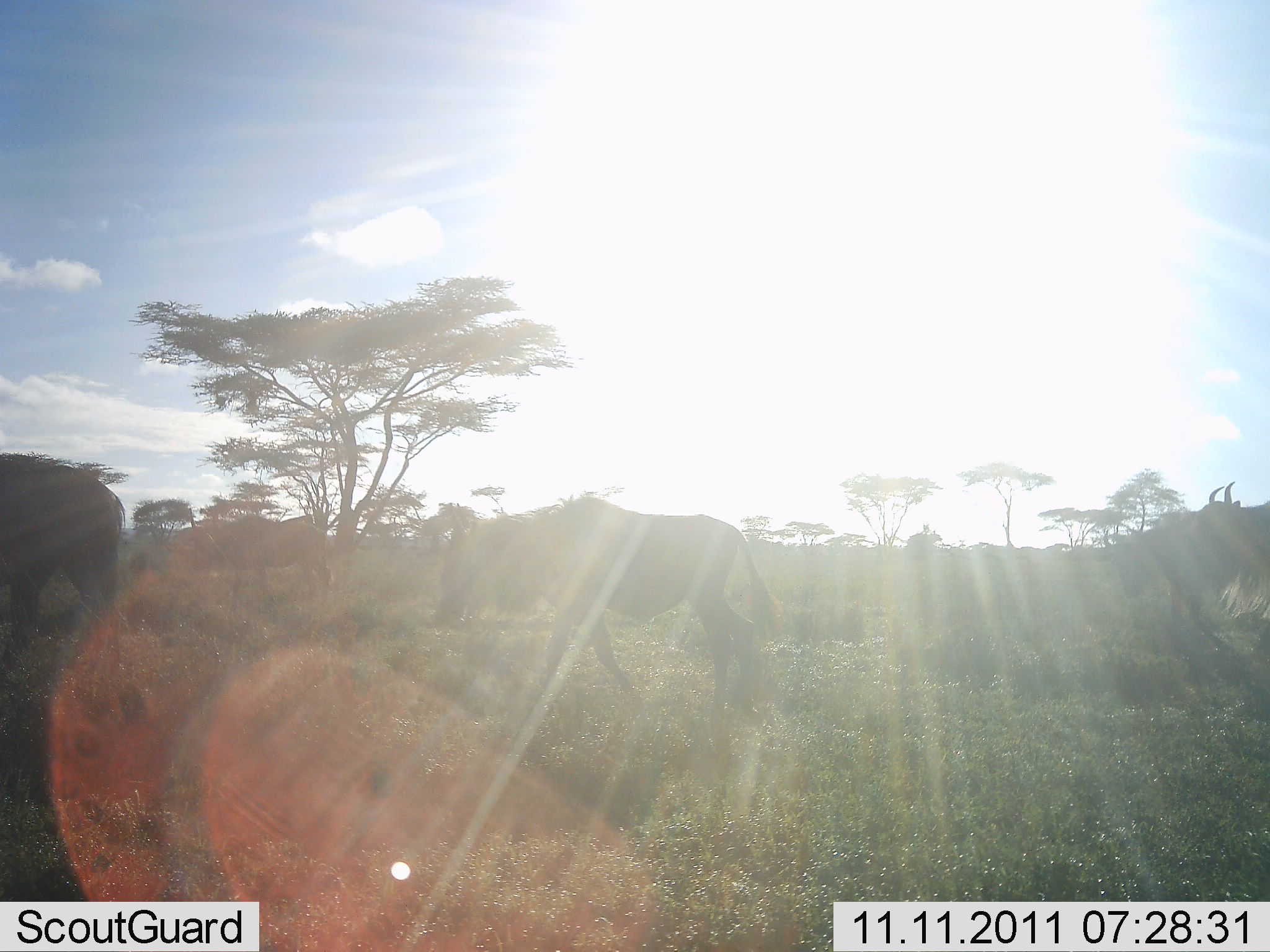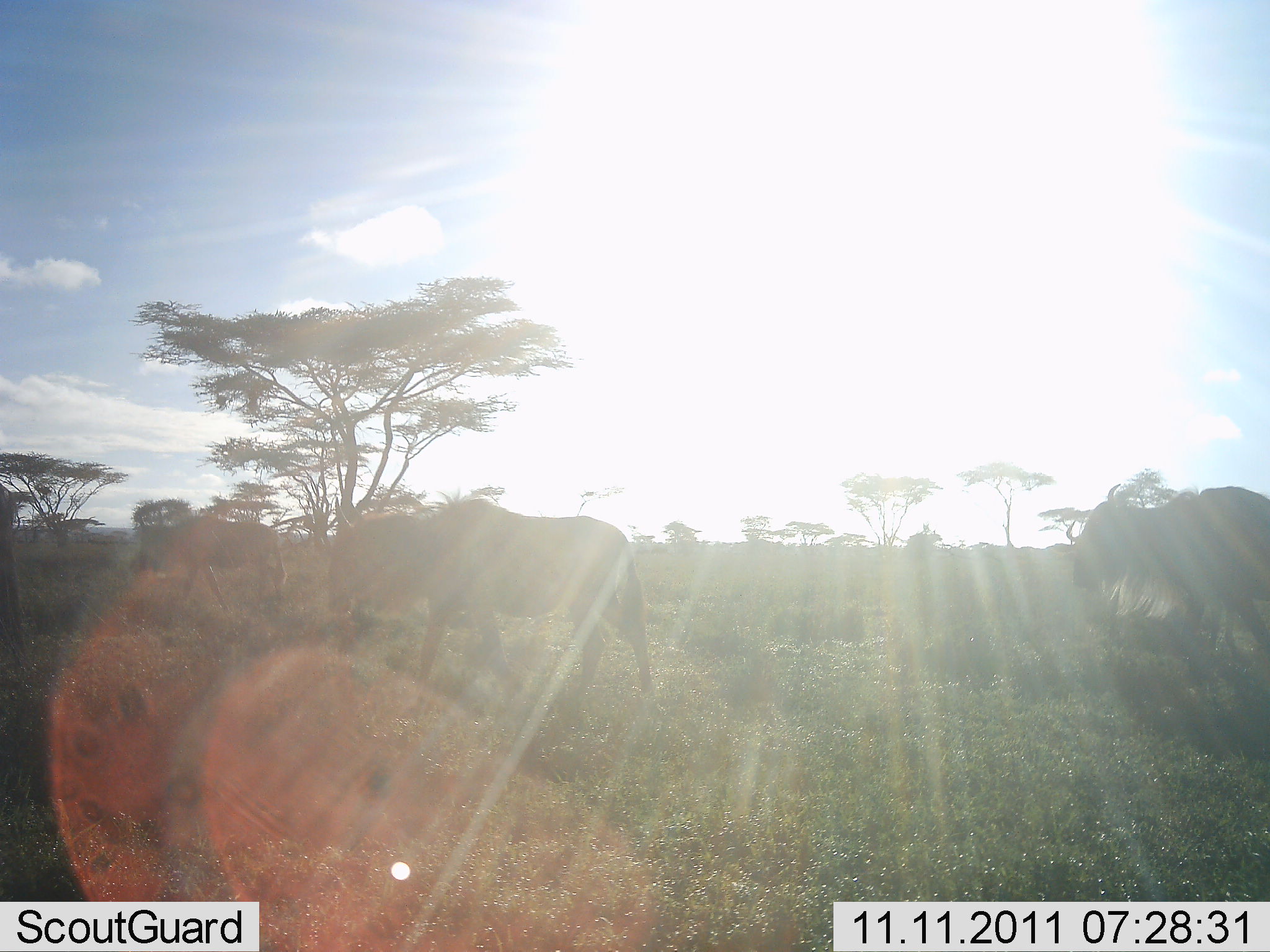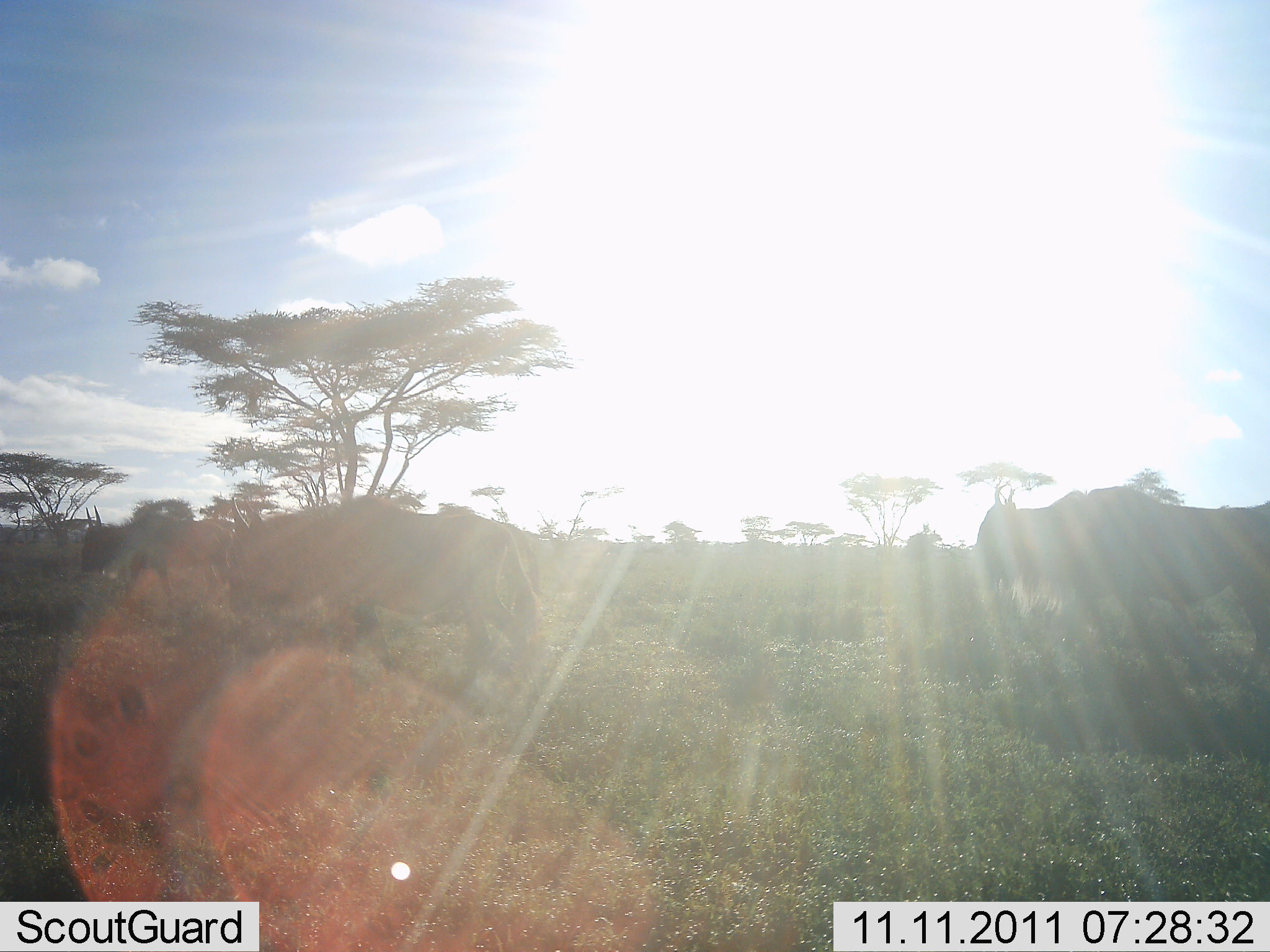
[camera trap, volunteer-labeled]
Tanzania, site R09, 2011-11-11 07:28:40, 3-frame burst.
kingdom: Animalia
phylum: Chordata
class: Mammalia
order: Artiodactyla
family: Bovidae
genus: Connochaetes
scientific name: Connochaetes taurinus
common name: blue wildebeest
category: wildebeest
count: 4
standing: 8%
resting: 0%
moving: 100%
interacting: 0%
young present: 0%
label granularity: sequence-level